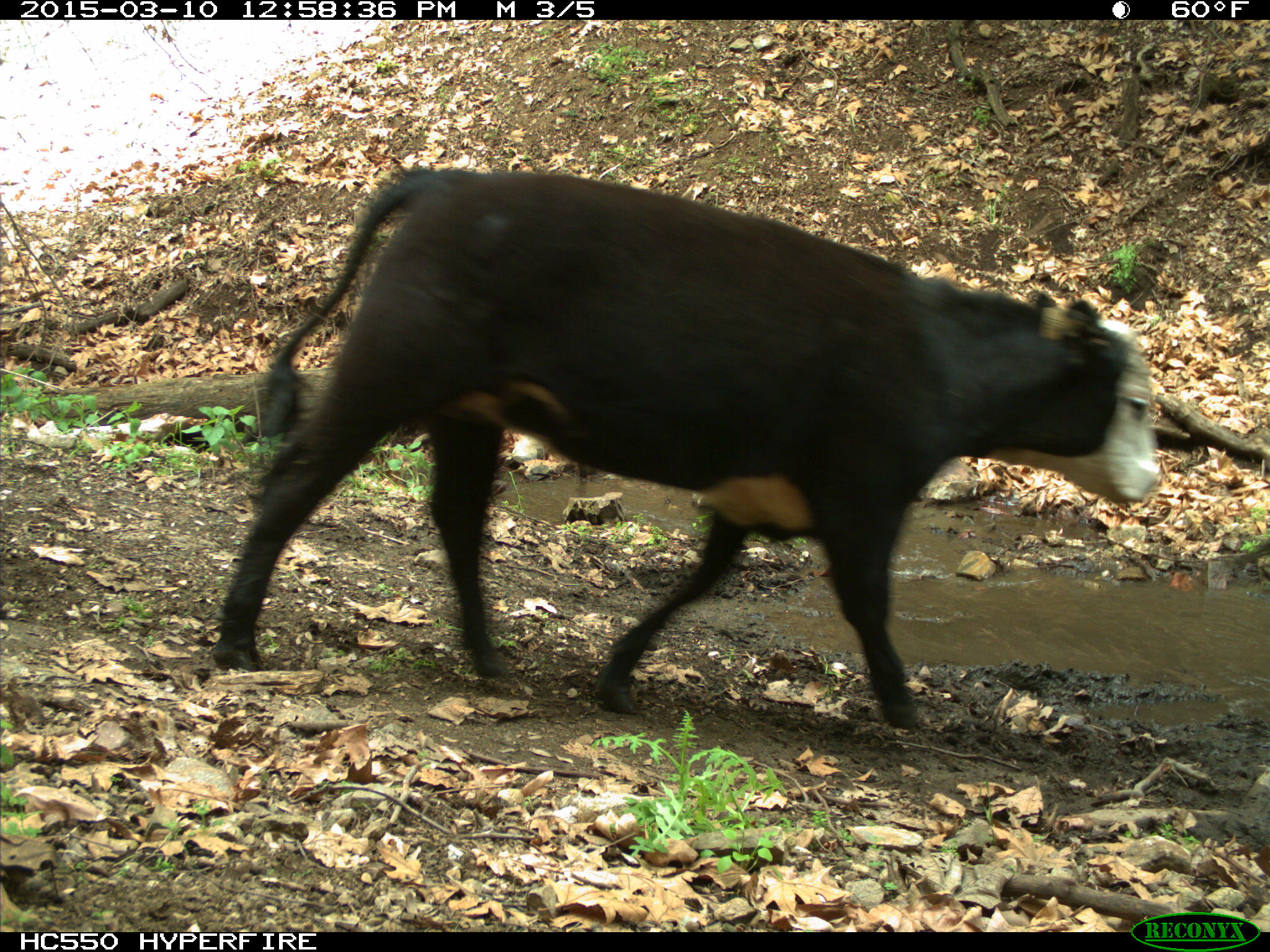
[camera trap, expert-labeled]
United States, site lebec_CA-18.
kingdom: Animalia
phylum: Chordata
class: Mammalia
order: Artiodactyla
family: Bovidae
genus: Bos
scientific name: Bos taurus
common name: domestic cow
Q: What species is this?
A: Bos taurus (domestic cow).